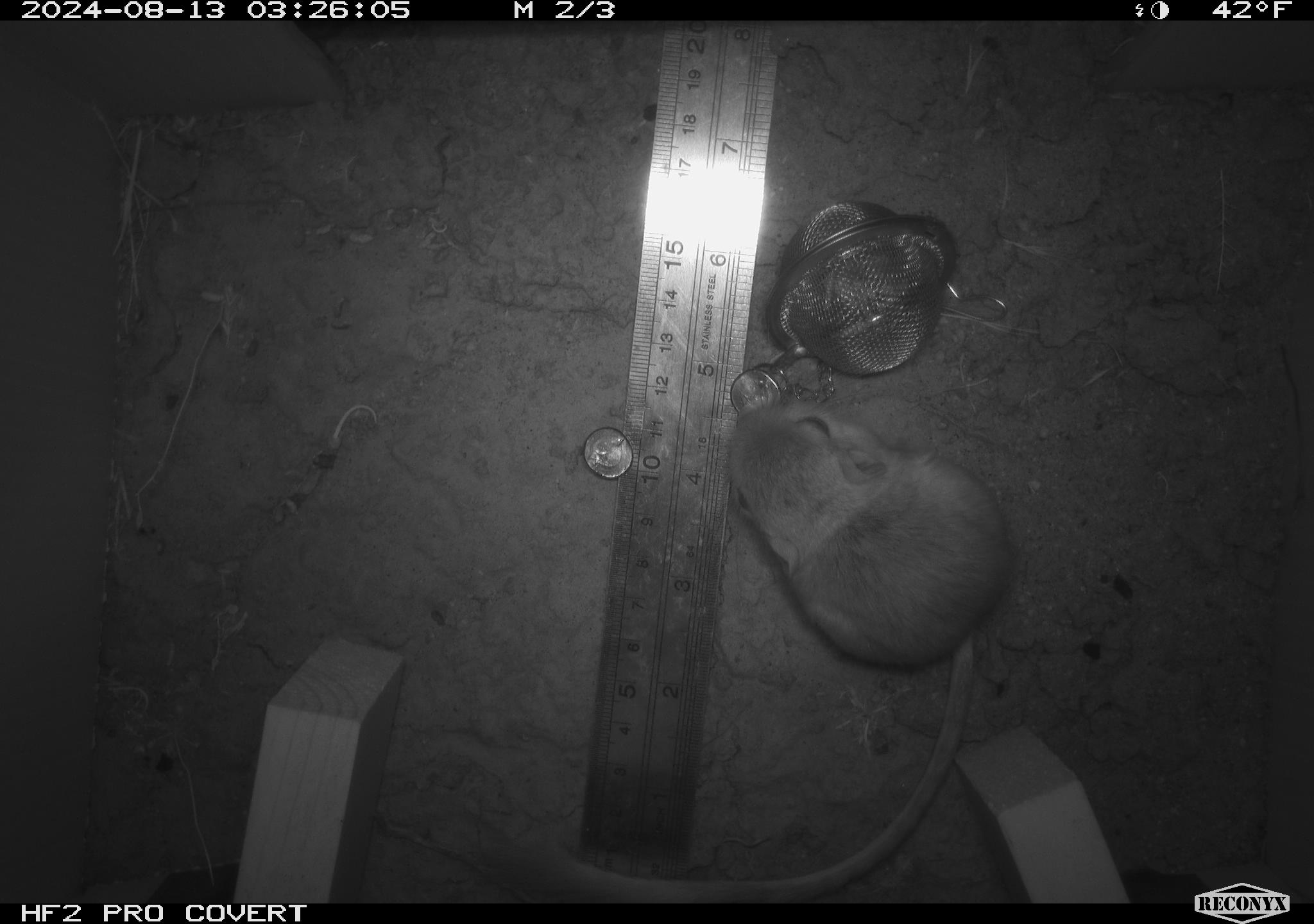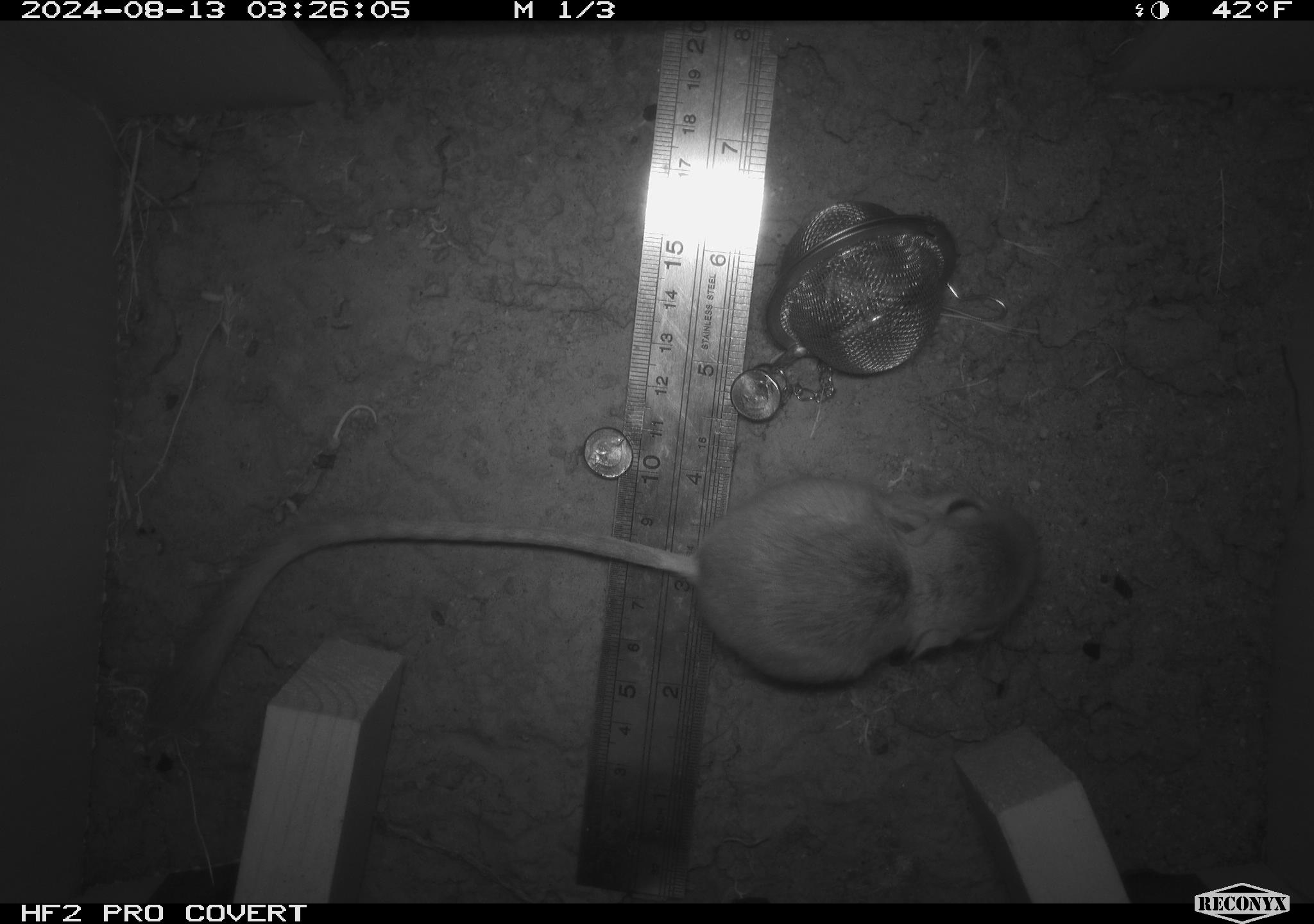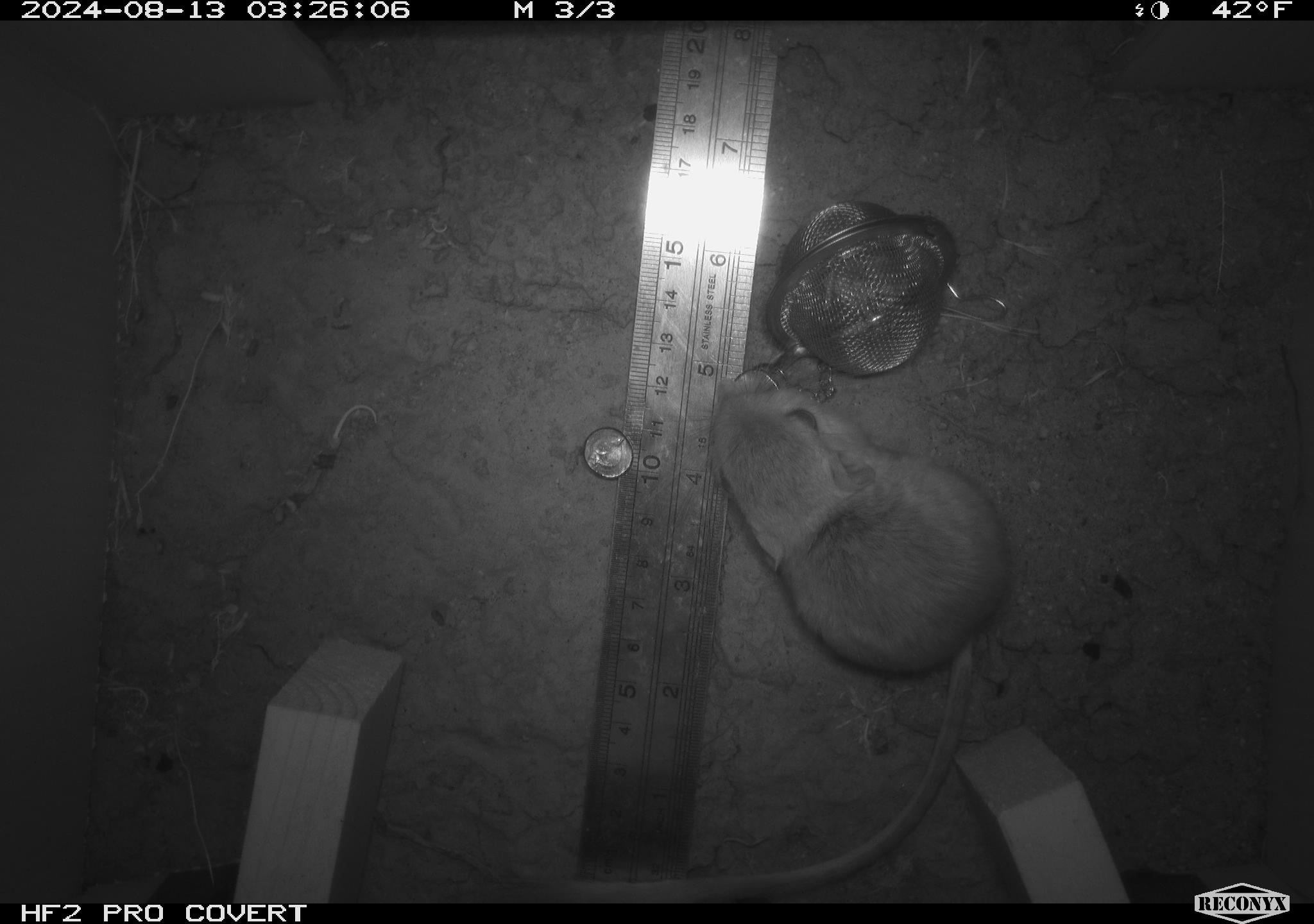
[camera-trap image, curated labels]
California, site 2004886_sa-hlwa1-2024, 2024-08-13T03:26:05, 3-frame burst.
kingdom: Animalia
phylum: Chordata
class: Mammalia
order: Rodentia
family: Heteromyidae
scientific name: Heteromyidae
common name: kangaroo rats and pocket mice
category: heteromyidae family